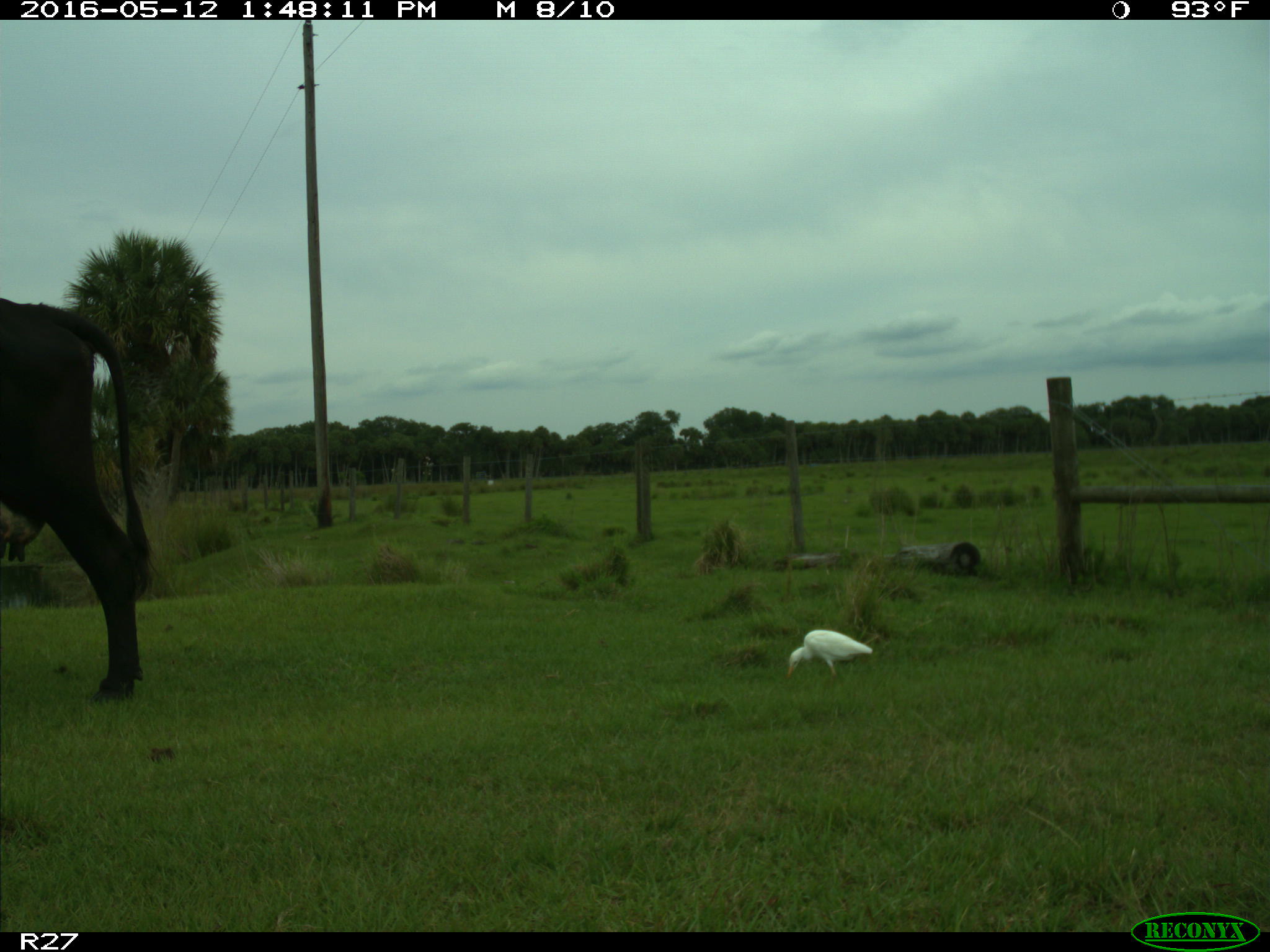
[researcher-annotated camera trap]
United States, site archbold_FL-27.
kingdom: Animalia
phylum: Chordata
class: Mammalia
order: Artiodactyla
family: Bovidae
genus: Bos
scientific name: Bos taurus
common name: domestic cow